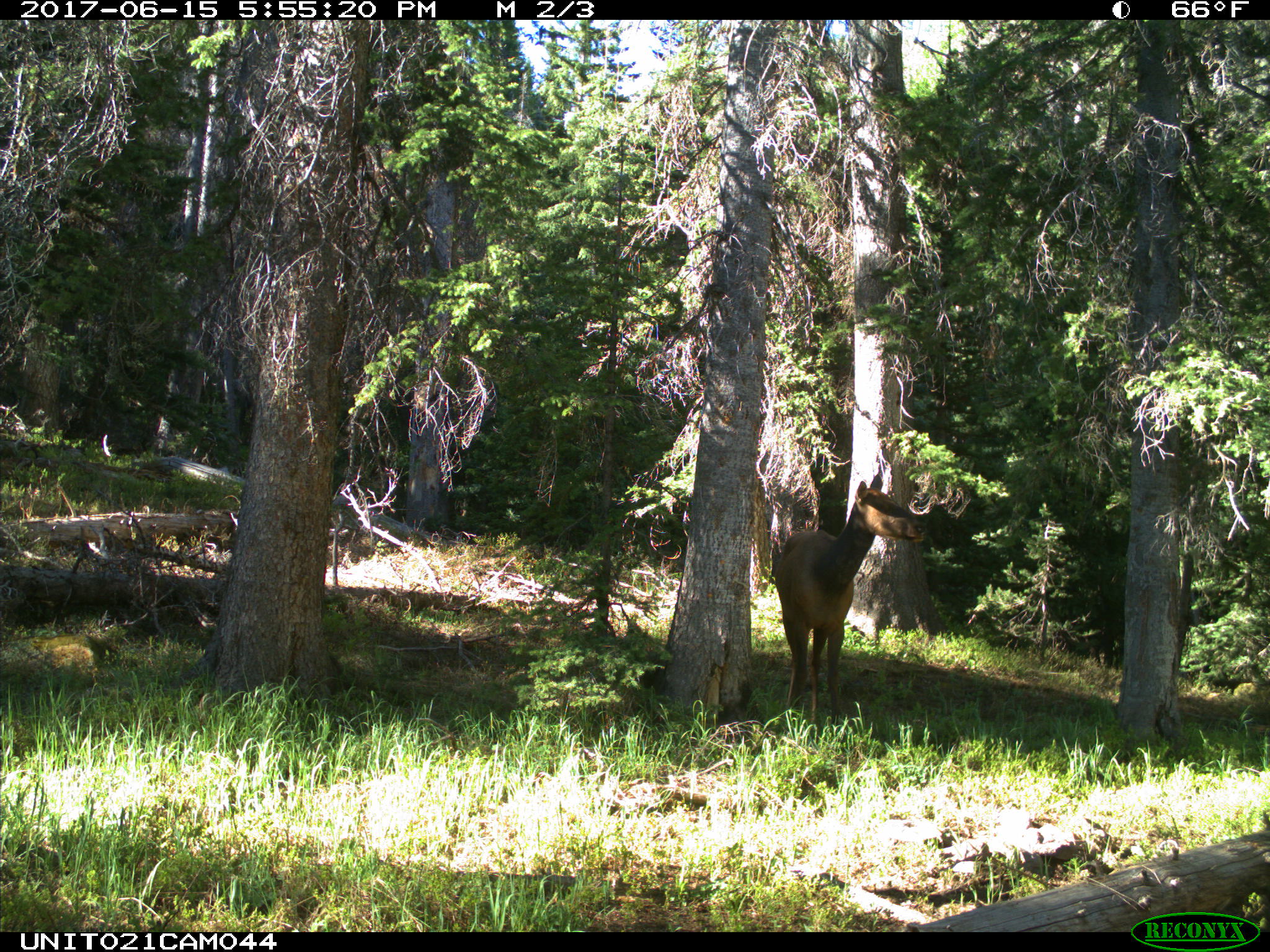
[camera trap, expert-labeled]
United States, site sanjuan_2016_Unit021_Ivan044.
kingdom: Animalia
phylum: Chordata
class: Mammalia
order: Artiodactyla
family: Cervidae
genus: Cervus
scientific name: Cervus elaphus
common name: red deer